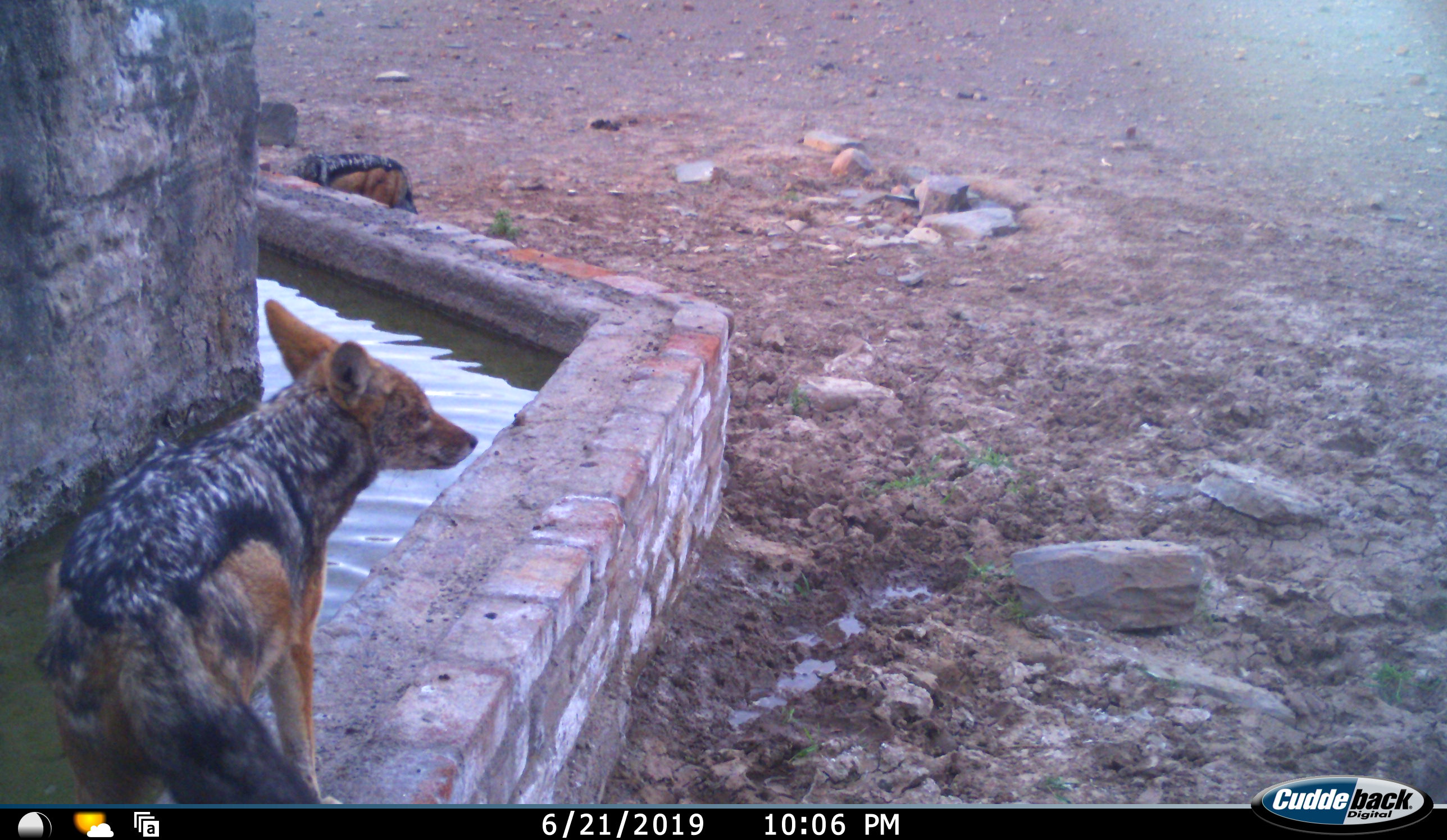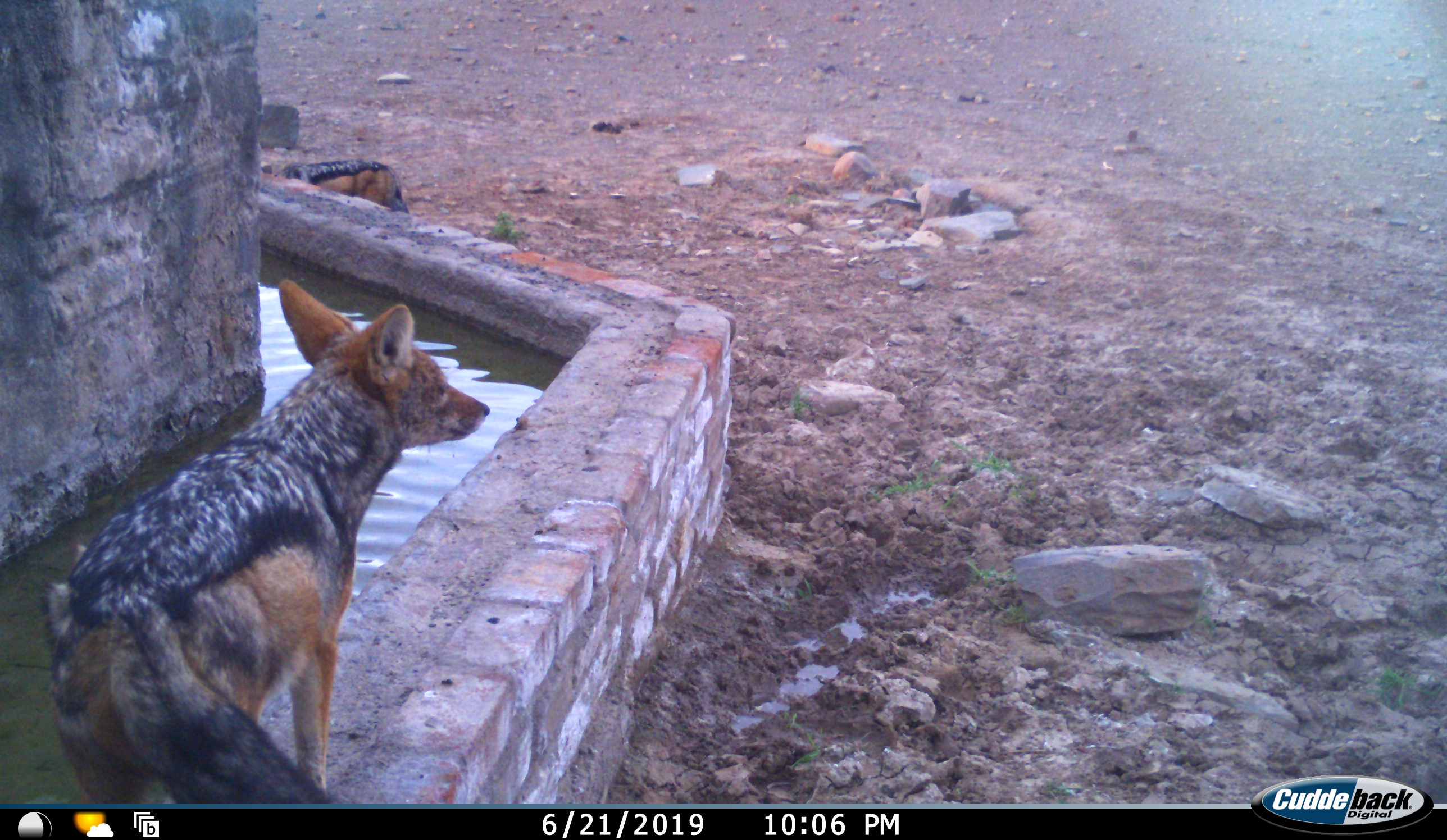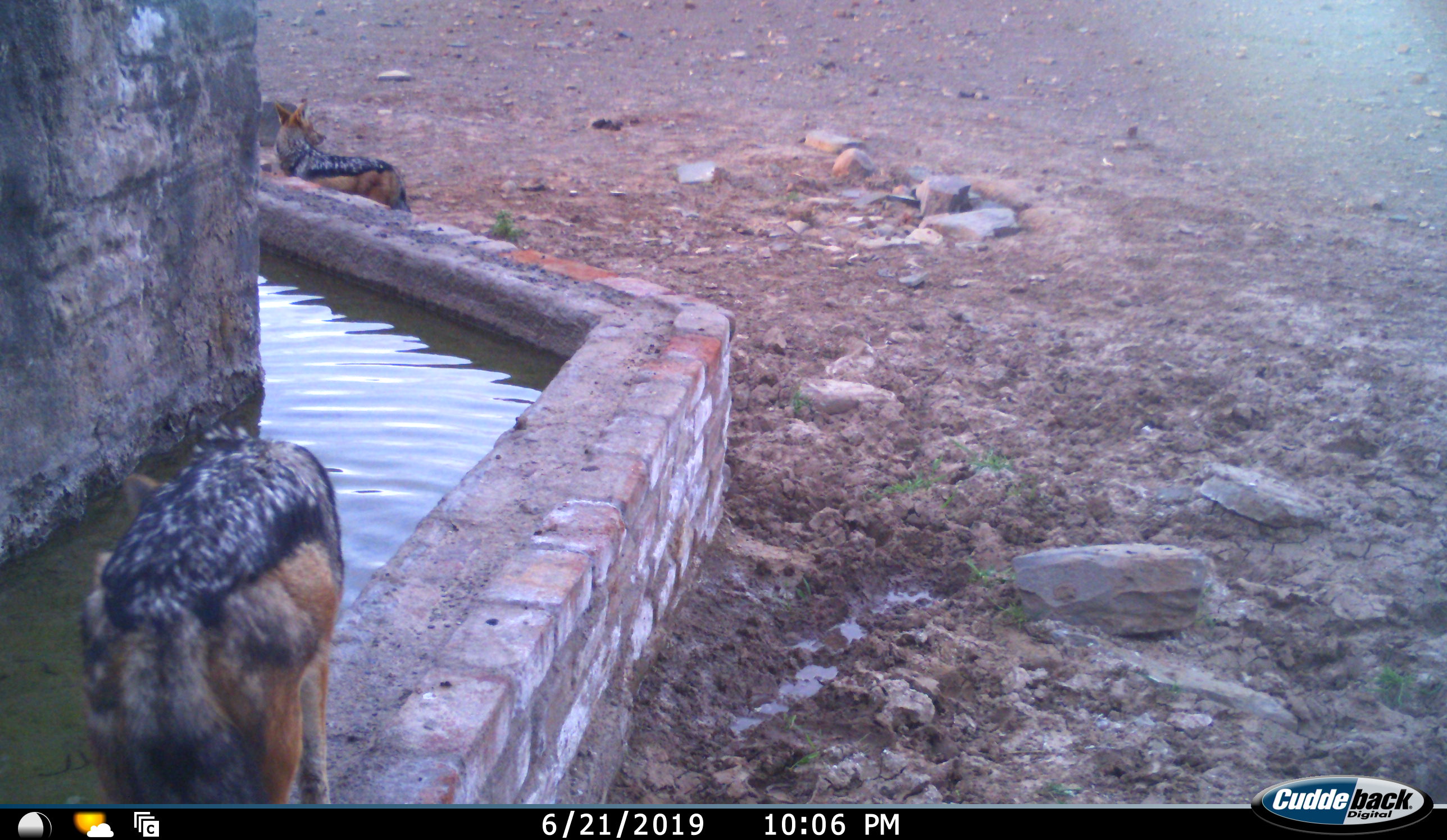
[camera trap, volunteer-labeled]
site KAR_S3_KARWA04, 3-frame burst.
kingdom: Animalia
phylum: Chordata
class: Mammalia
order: Carnivora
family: Canidae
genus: Lupulella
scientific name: Lupulella mesomelas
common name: black-backed jackal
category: jackalblackbacked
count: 2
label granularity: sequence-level